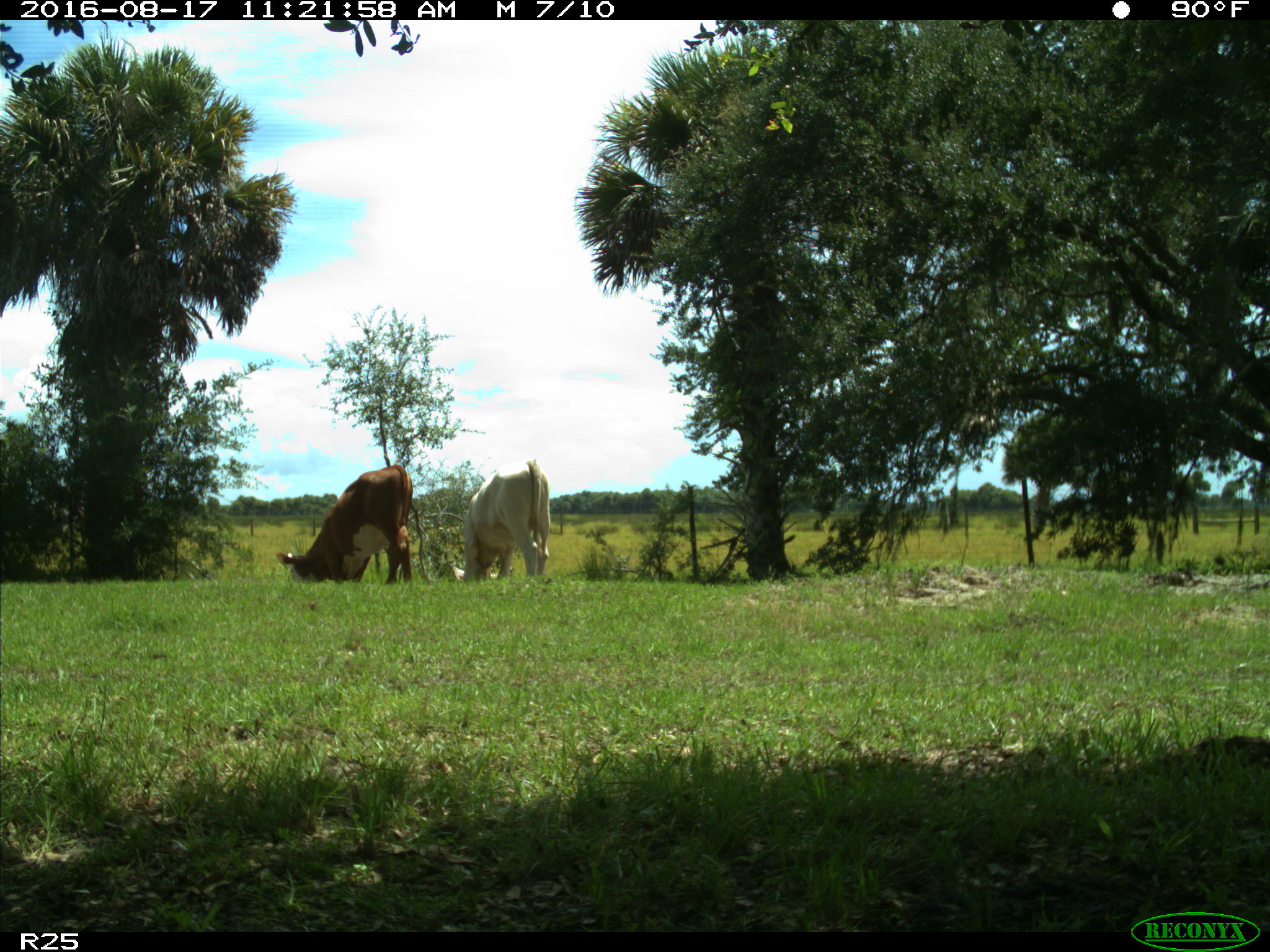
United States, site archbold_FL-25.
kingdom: Animalia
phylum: Chordata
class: Mammalia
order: Artiodactyla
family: Bovidae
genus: Bos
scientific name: Bos taurus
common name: domestic cow